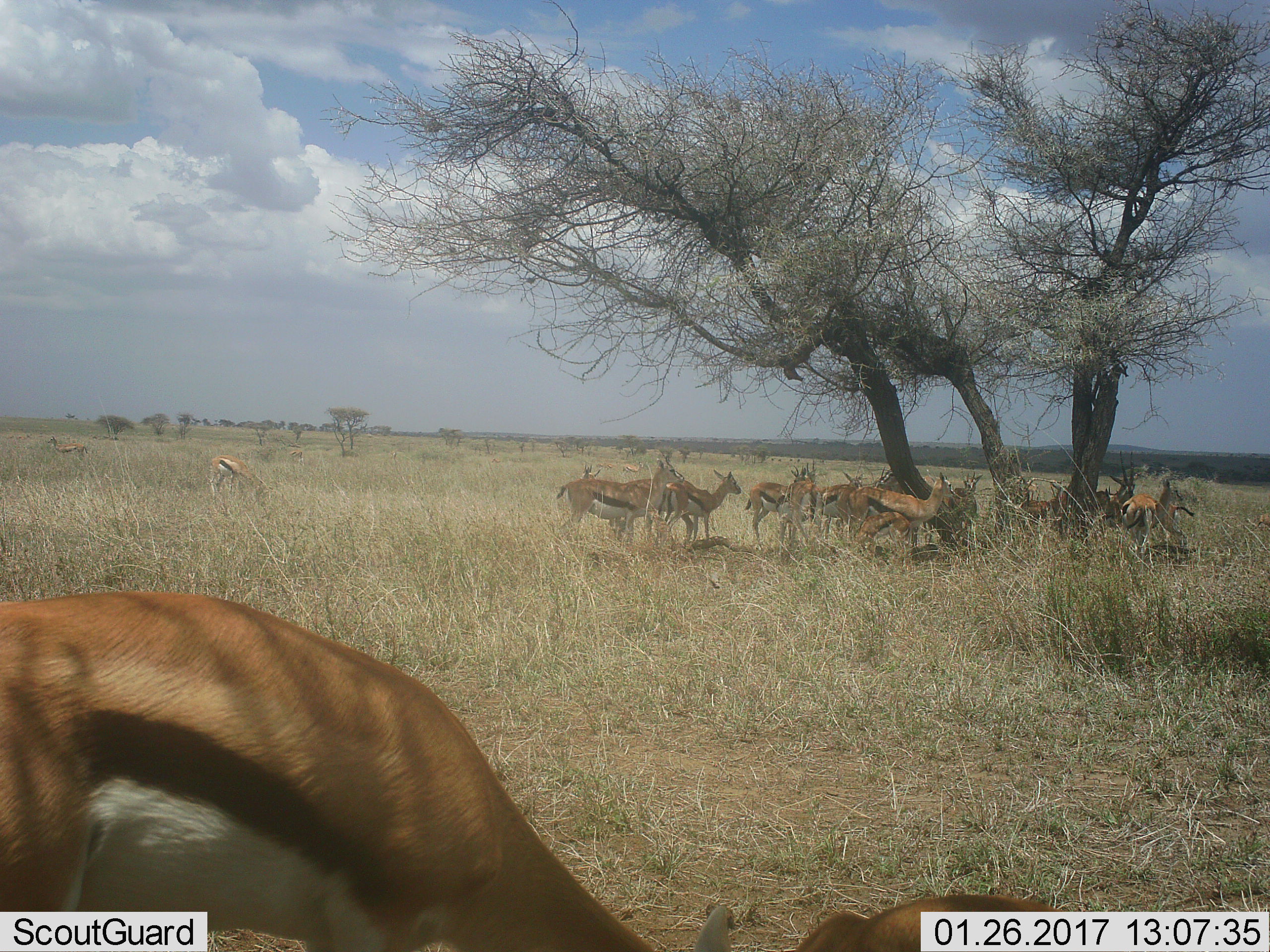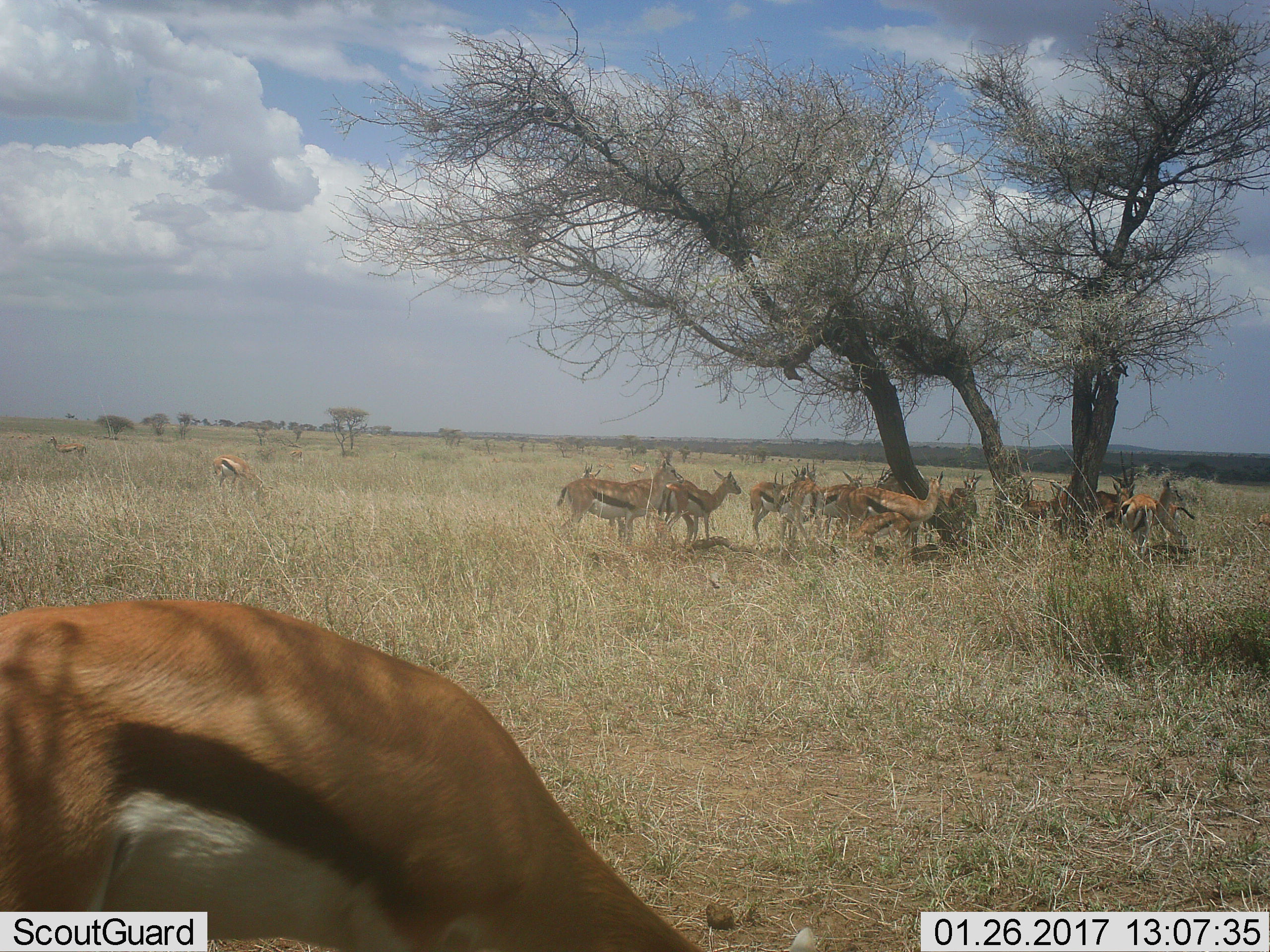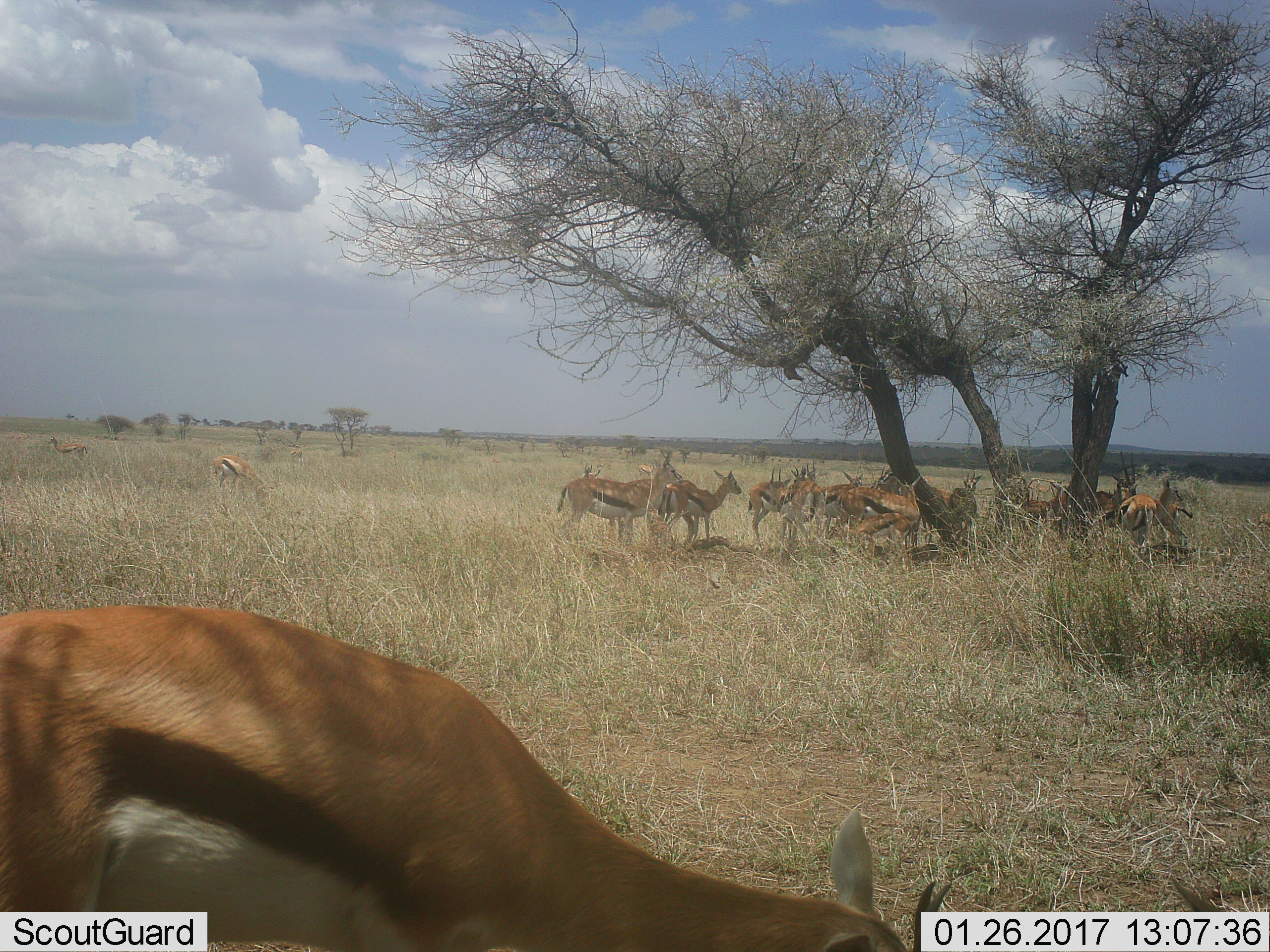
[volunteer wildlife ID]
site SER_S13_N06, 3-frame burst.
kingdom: Animalia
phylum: Chordata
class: Mammalia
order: Artiodactyla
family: Bovidae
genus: Eudorcas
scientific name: Eudorcas thomsonii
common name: thomson's gazelle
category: gazellethomsons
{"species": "gazellethomsons (thomson's gazelle) (Eudorcas thomsonii)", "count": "11-50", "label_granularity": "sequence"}